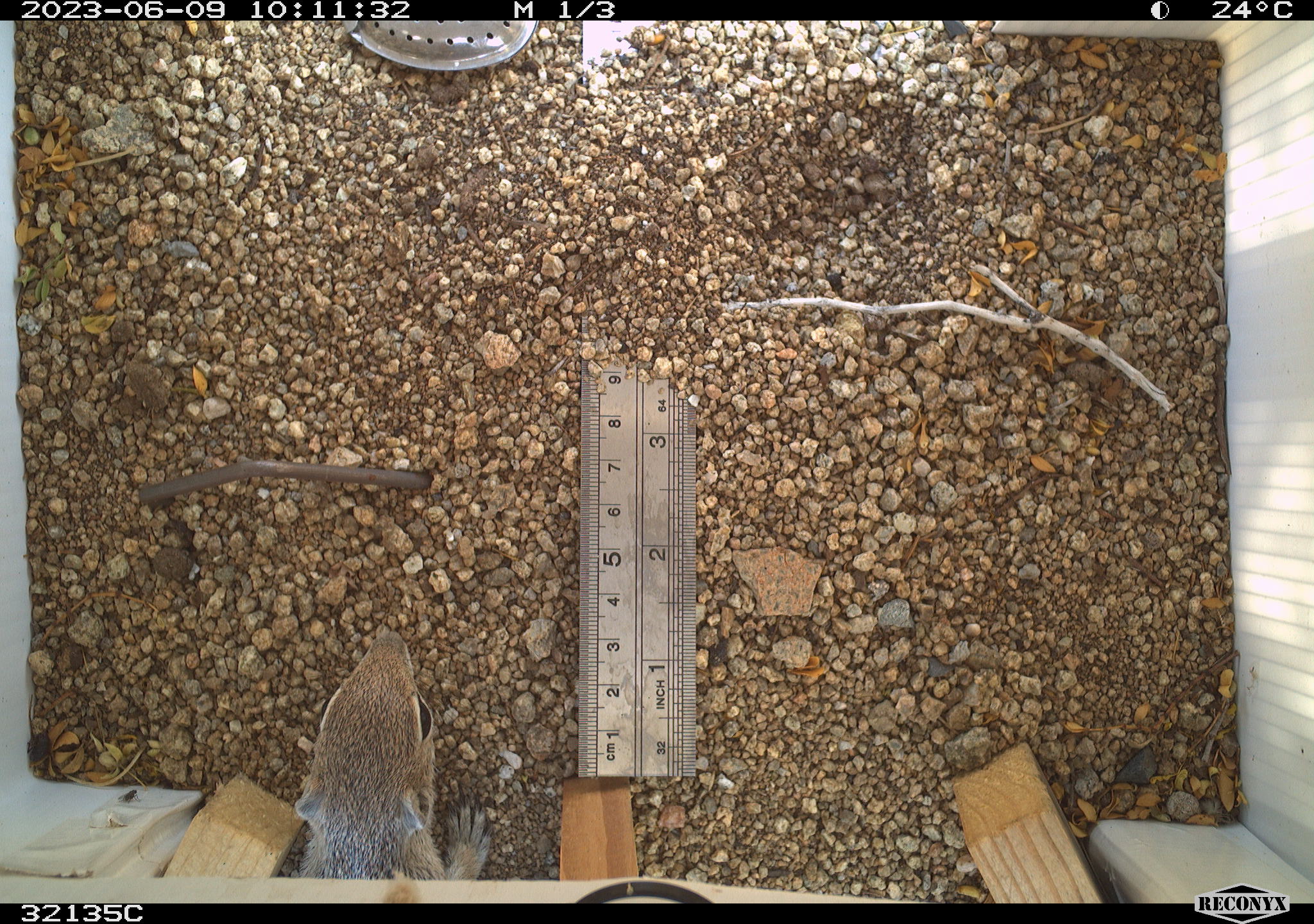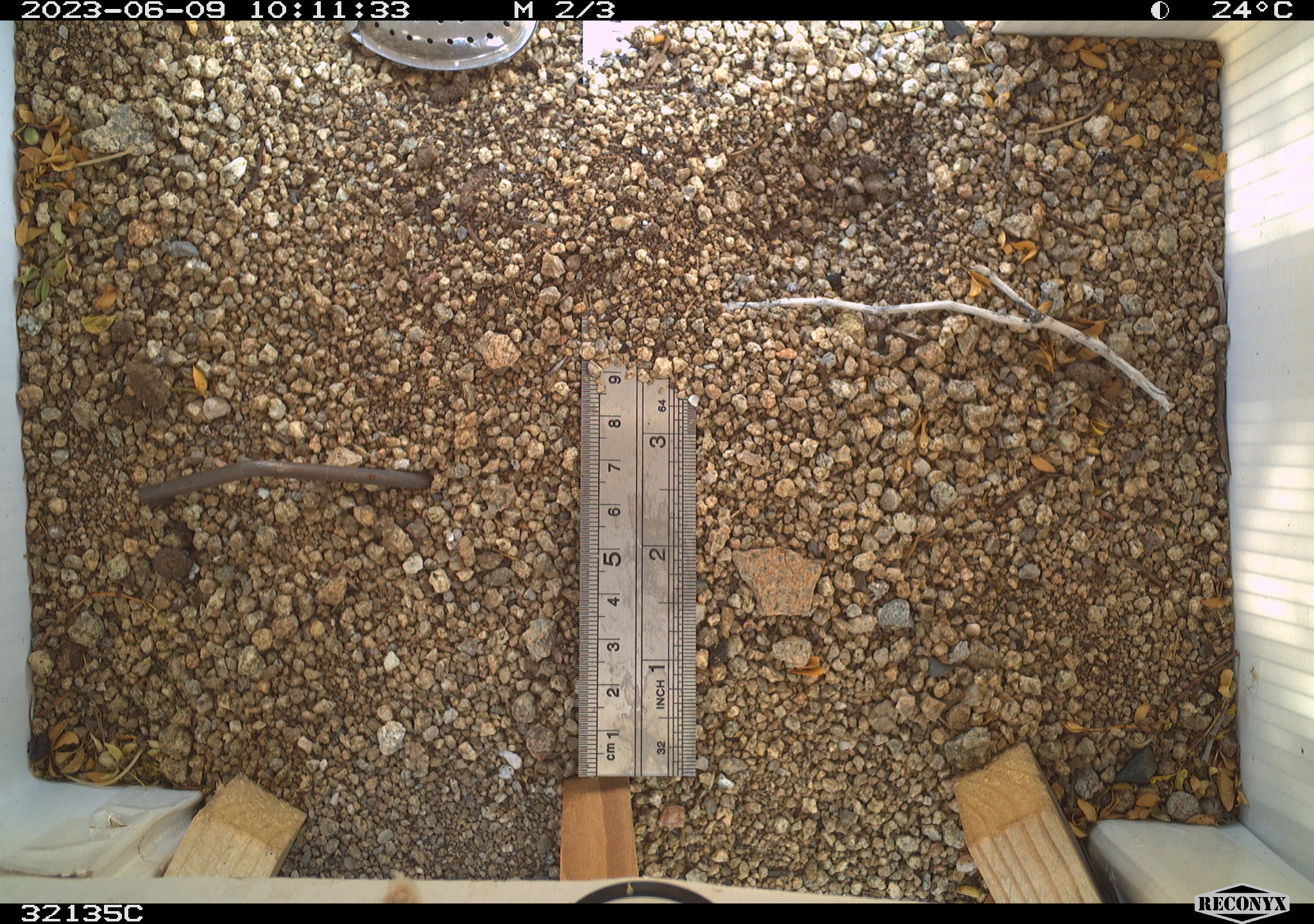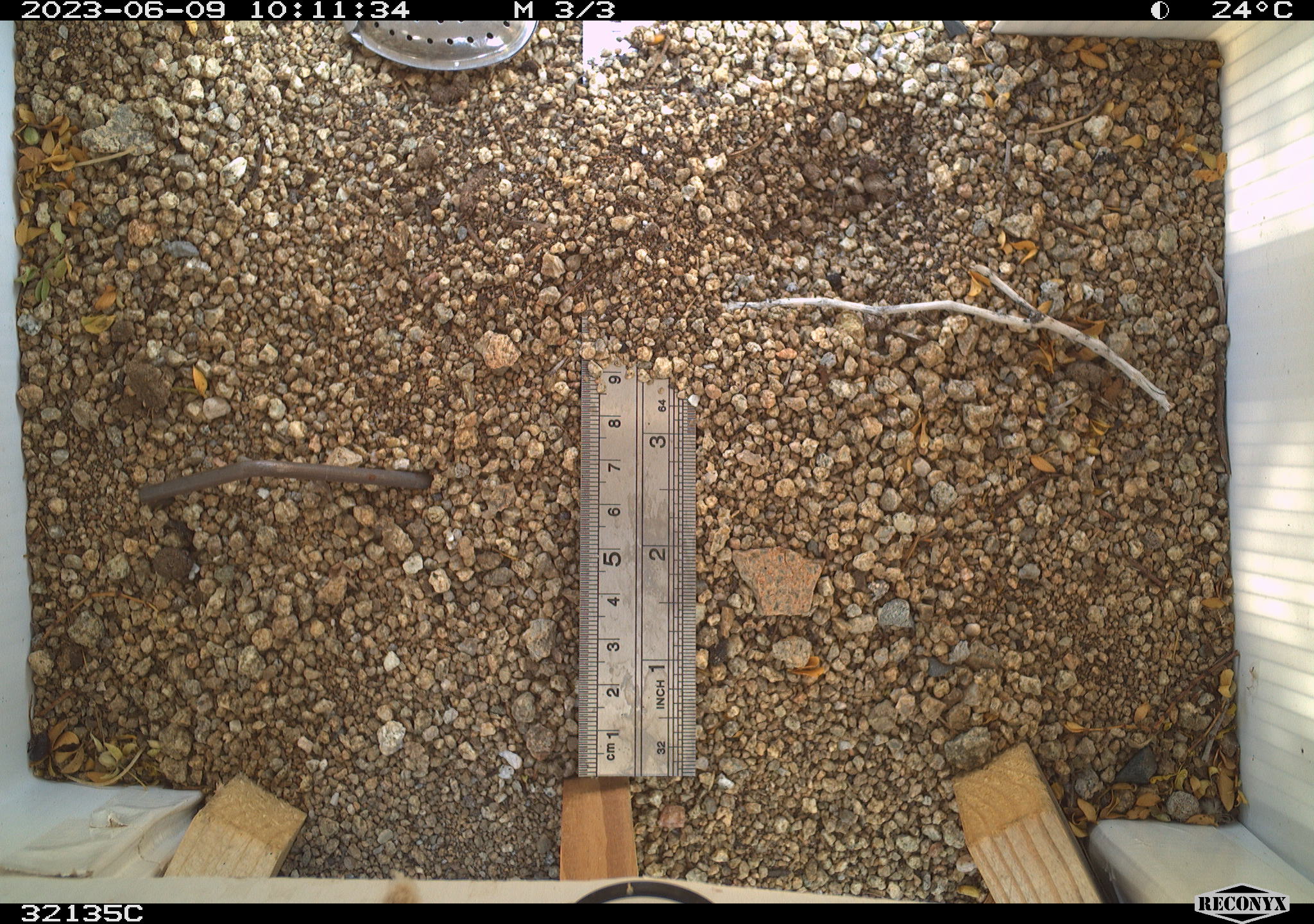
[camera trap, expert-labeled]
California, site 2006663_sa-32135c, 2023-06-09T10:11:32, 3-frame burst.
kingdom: Animalia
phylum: Chordata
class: Mammalia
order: Rodentia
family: Sciuridae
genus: Ammospermophilus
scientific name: Ammospermophilus leucurus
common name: white-tailed antelope squirrel